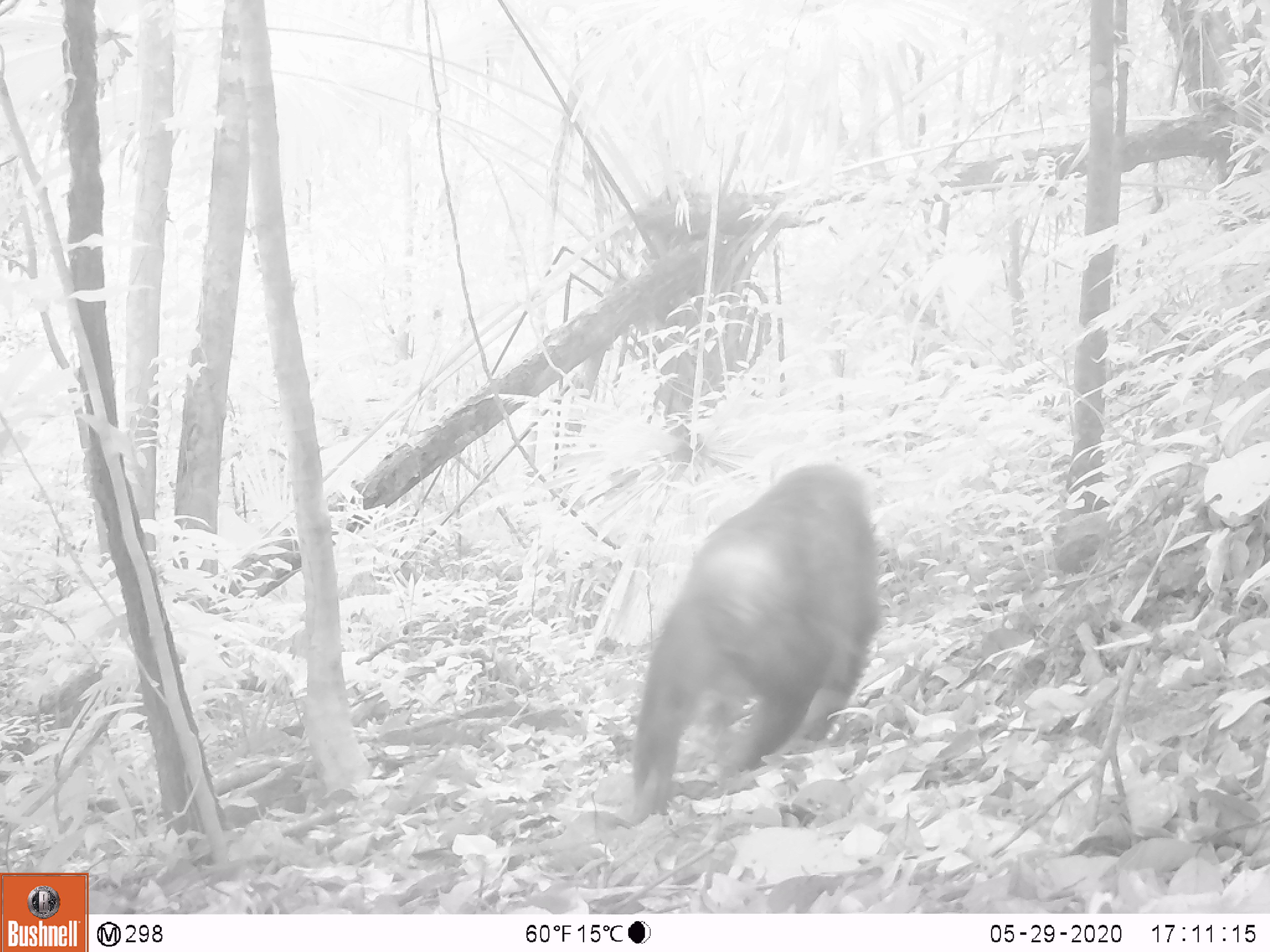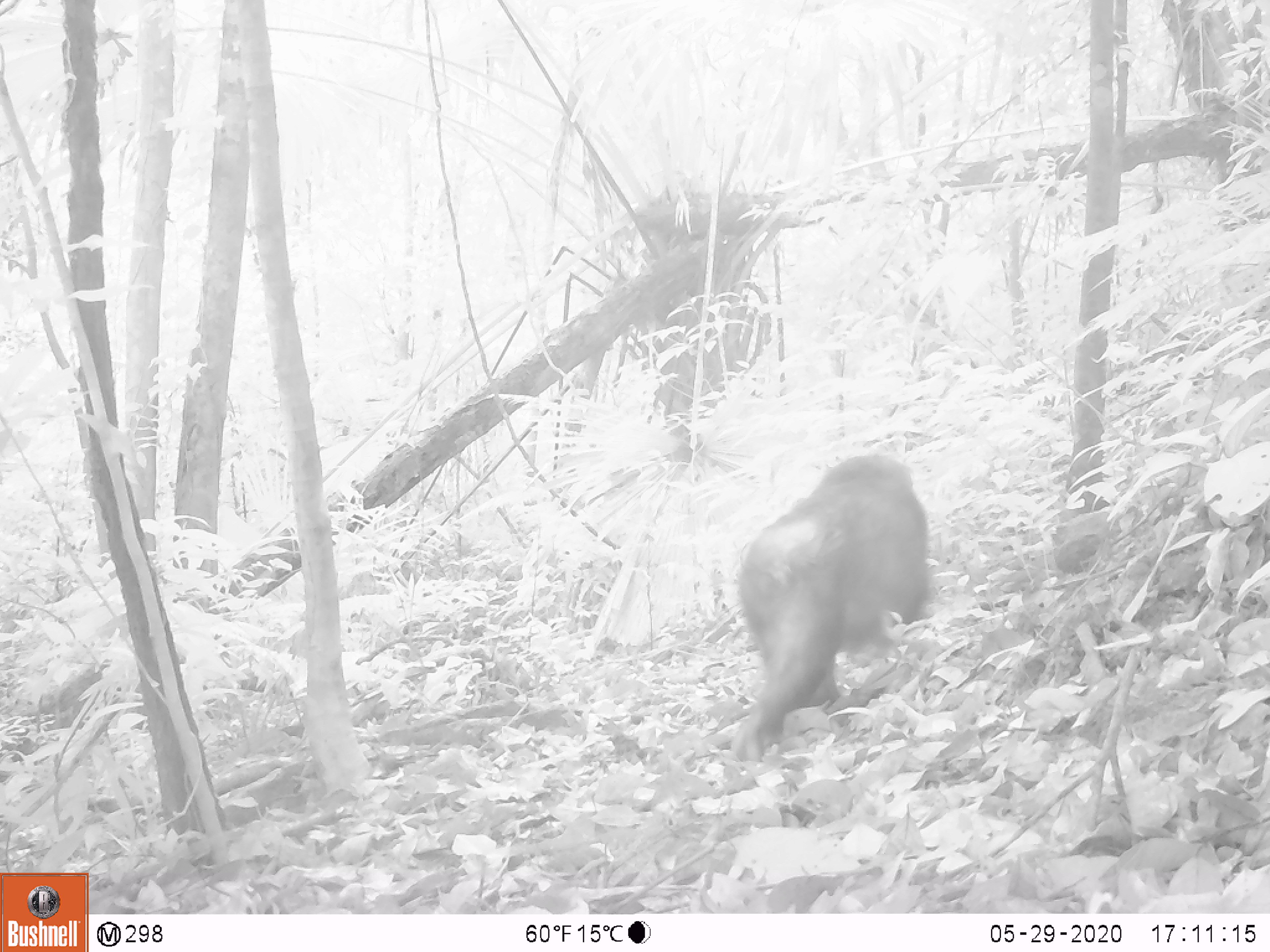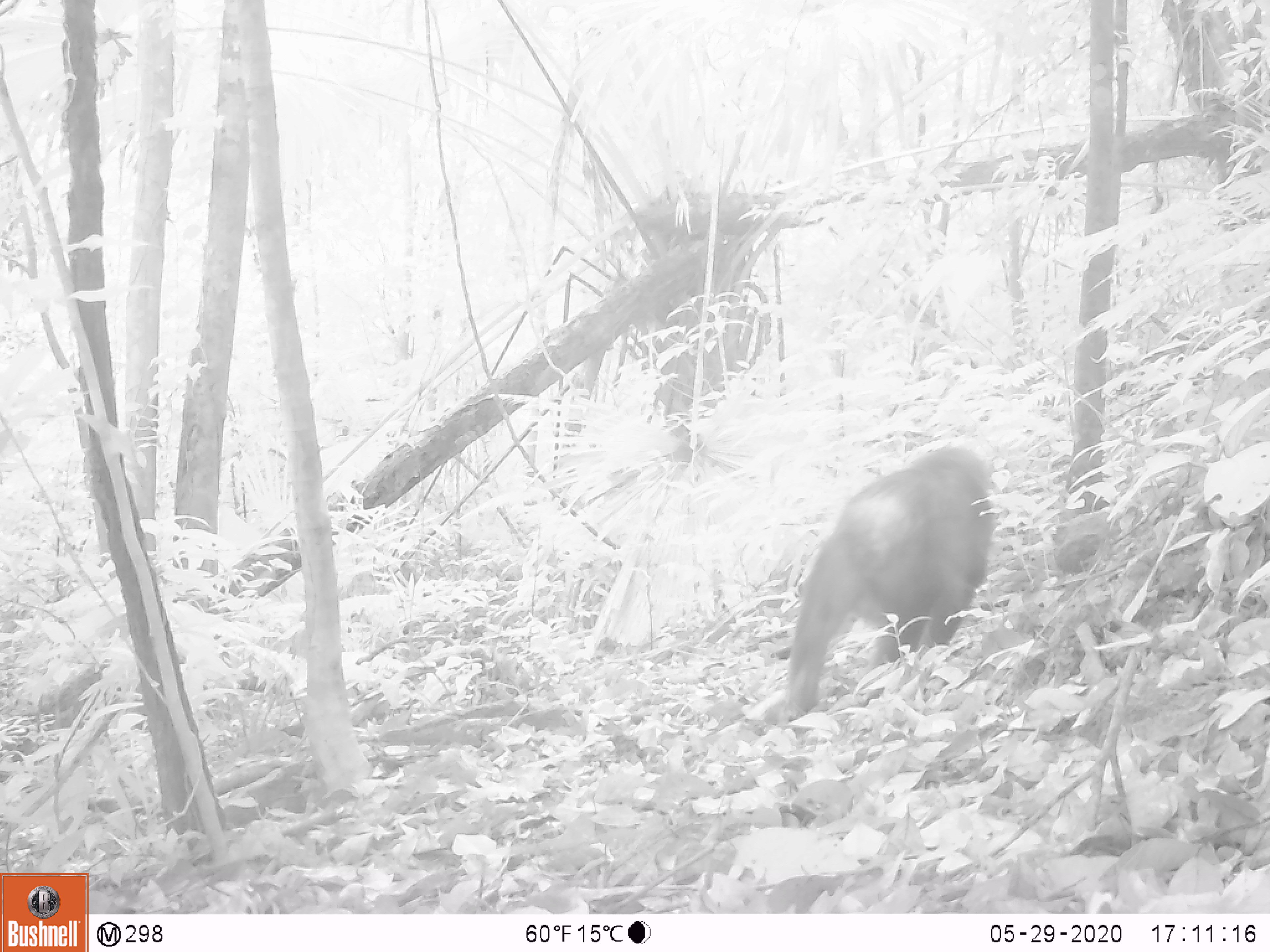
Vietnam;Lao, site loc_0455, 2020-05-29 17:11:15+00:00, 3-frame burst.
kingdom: Animalia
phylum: Chordata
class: Mammalia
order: Primates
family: Cercopithecidae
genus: Macaca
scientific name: Macaca arctoides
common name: stump-tailed macaque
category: stump tailed macaque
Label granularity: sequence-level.